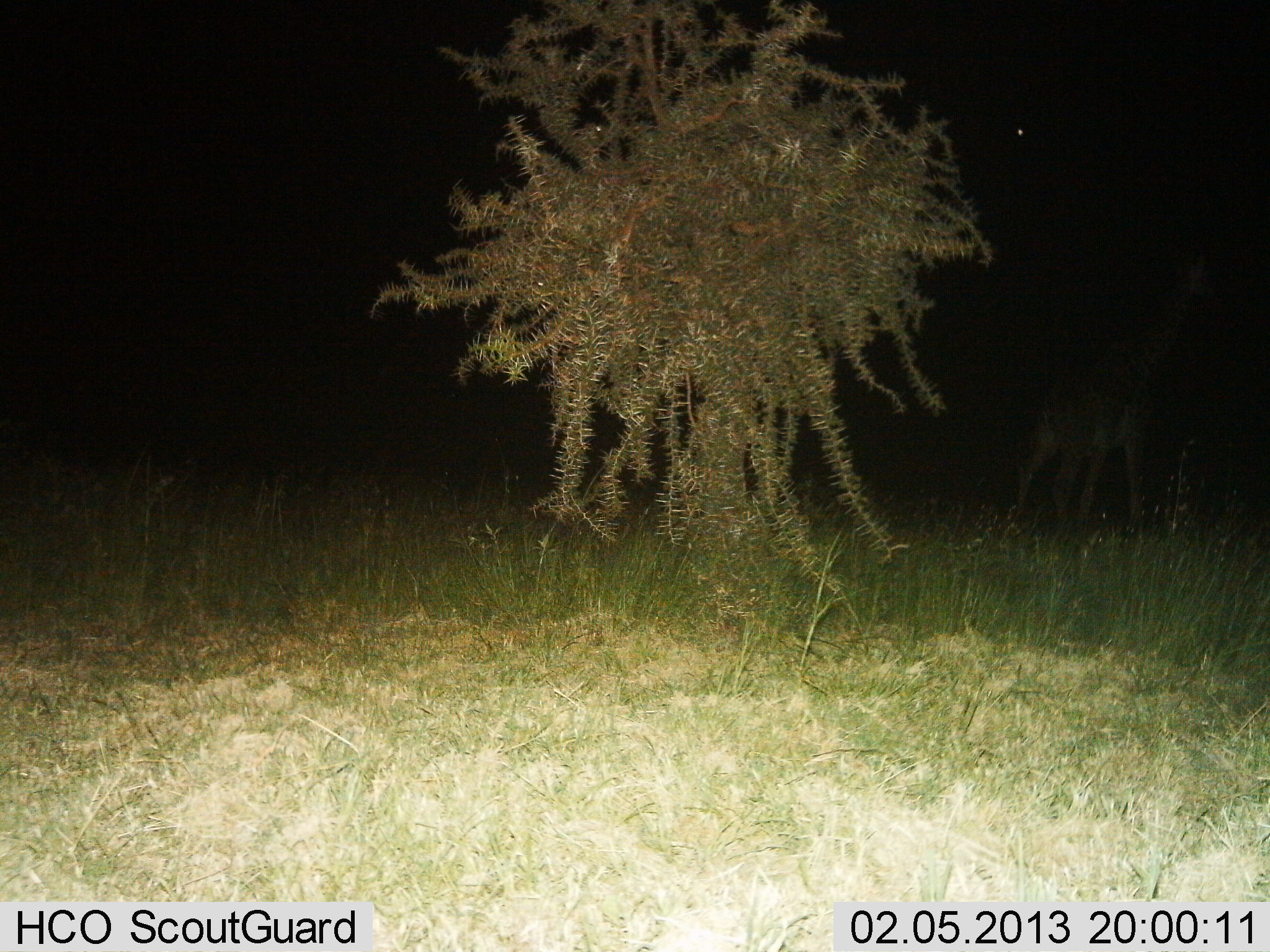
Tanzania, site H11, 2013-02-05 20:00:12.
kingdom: Animalia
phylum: Chordata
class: Mammalia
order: Artiodactyla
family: Giraffidae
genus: Giraffa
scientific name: Giraffa camelopardalis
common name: giraffe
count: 1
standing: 50%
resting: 0%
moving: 50%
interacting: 0%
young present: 0%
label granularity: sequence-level